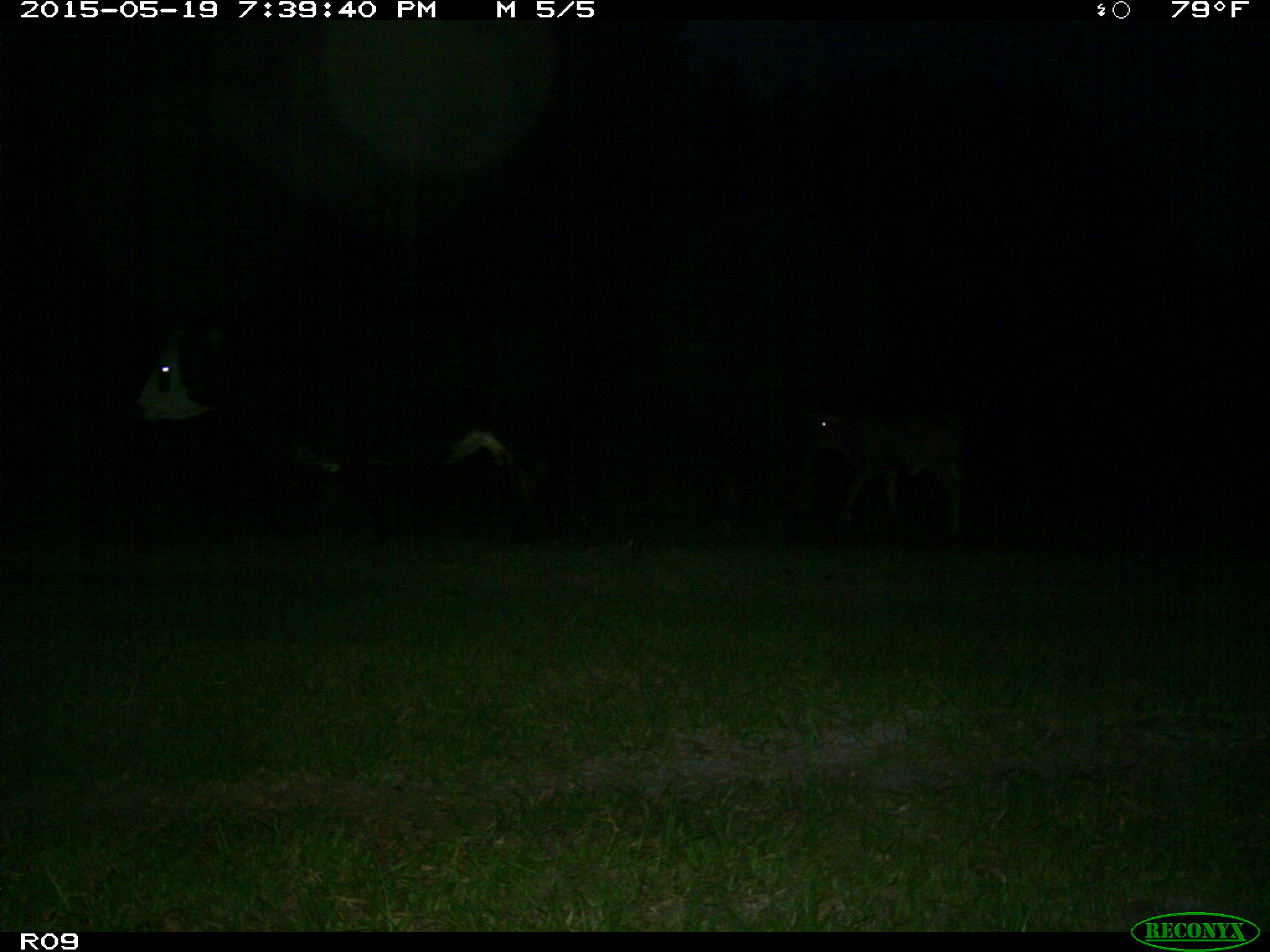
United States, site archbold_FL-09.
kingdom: Animalia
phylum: Chordata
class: Mammalia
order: Artiodactyla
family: Bovidae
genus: Bos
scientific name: Bos taurus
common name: domestic cow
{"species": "Bos taurus (domestic cow)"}